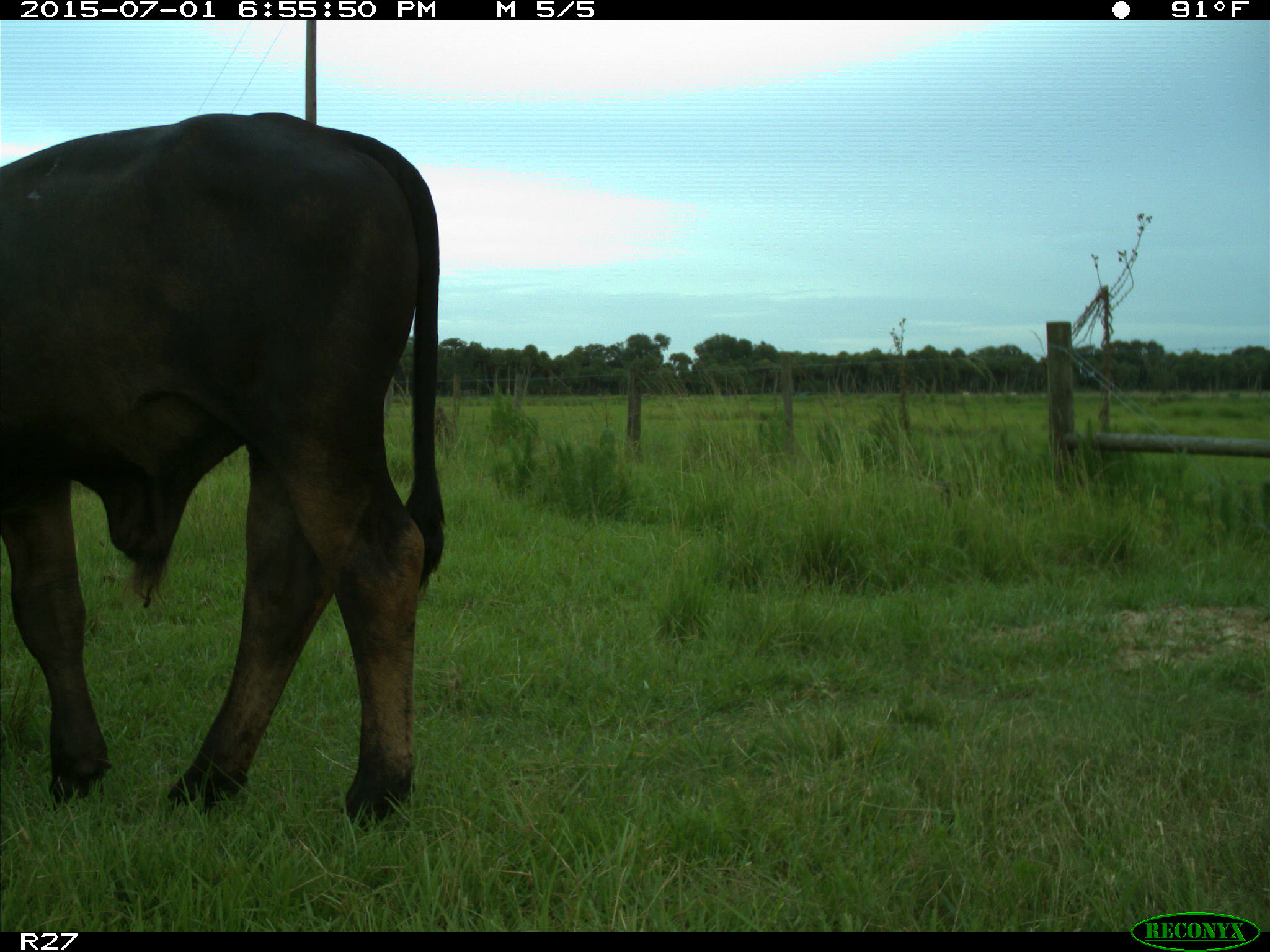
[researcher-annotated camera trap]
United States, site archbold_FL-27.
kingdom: Animalia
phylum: Chordata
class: Mammalia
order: Artiodactyla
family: Bovidae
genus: Bos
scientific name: Bos taurus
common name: domestic cow